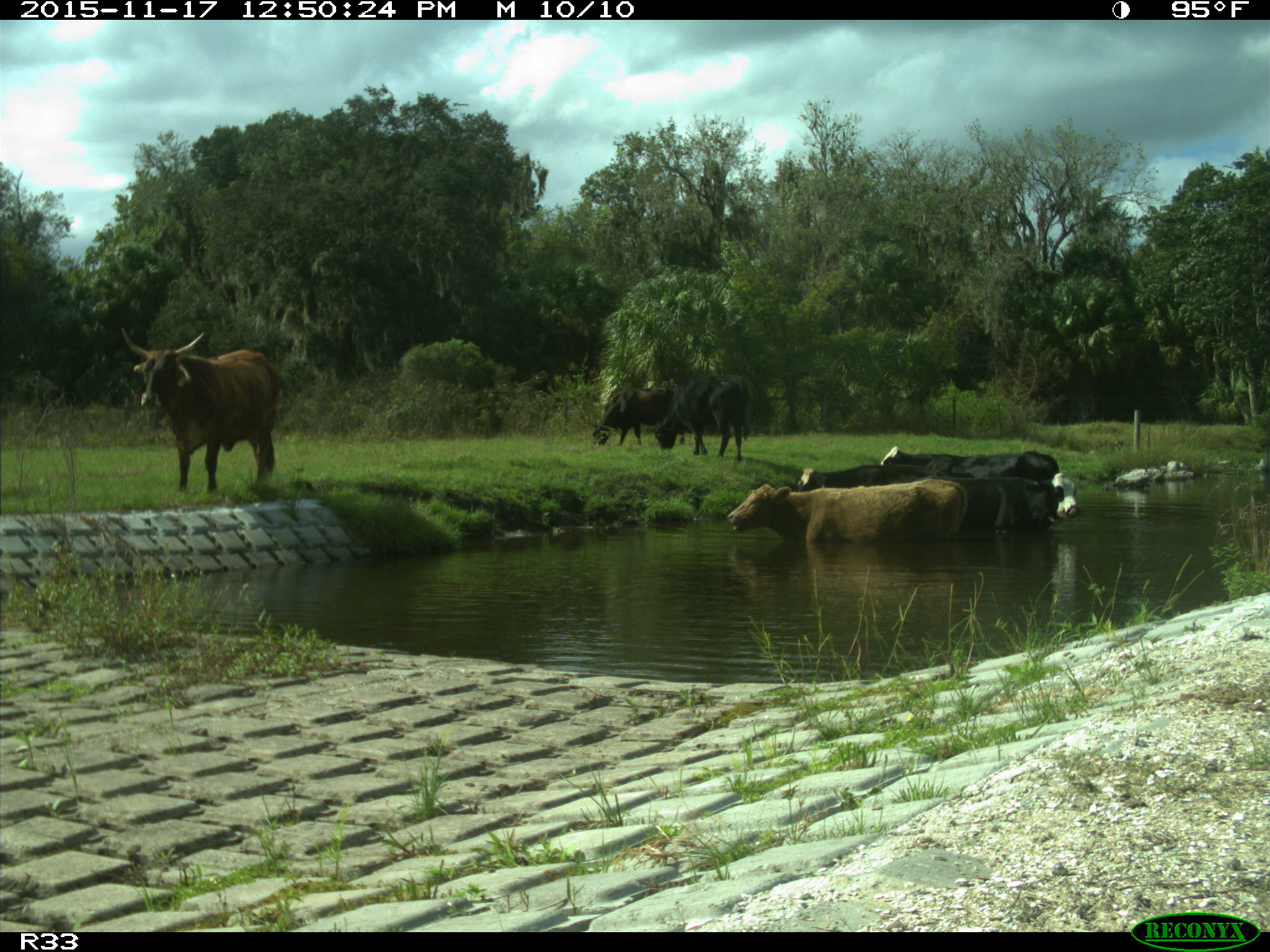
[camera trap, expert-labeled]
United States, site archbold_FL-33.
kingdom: Animalia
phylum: Chordata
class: Mammalia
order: Artiodactyla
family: Bovidae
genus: Bos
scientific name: Bos taurus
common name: domestic cow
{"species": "Bos taurus (domestic cow)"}